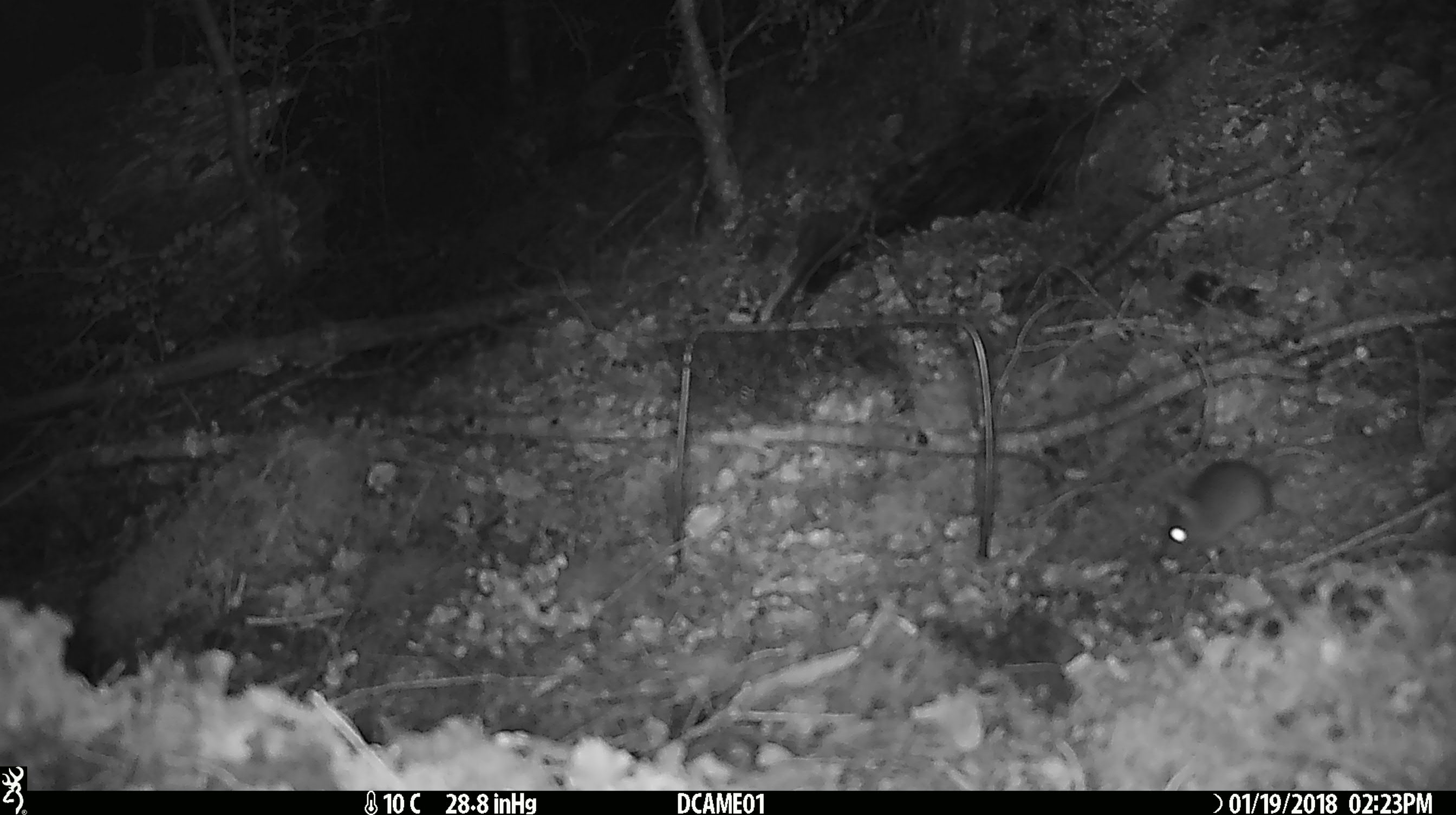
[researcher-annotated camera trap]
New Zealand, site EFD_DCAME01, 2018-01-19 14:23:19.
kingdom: Animalia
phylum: Chordata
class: Mammalia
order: Rodentia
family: Muridae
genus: Mus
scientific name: Mus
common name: mouse